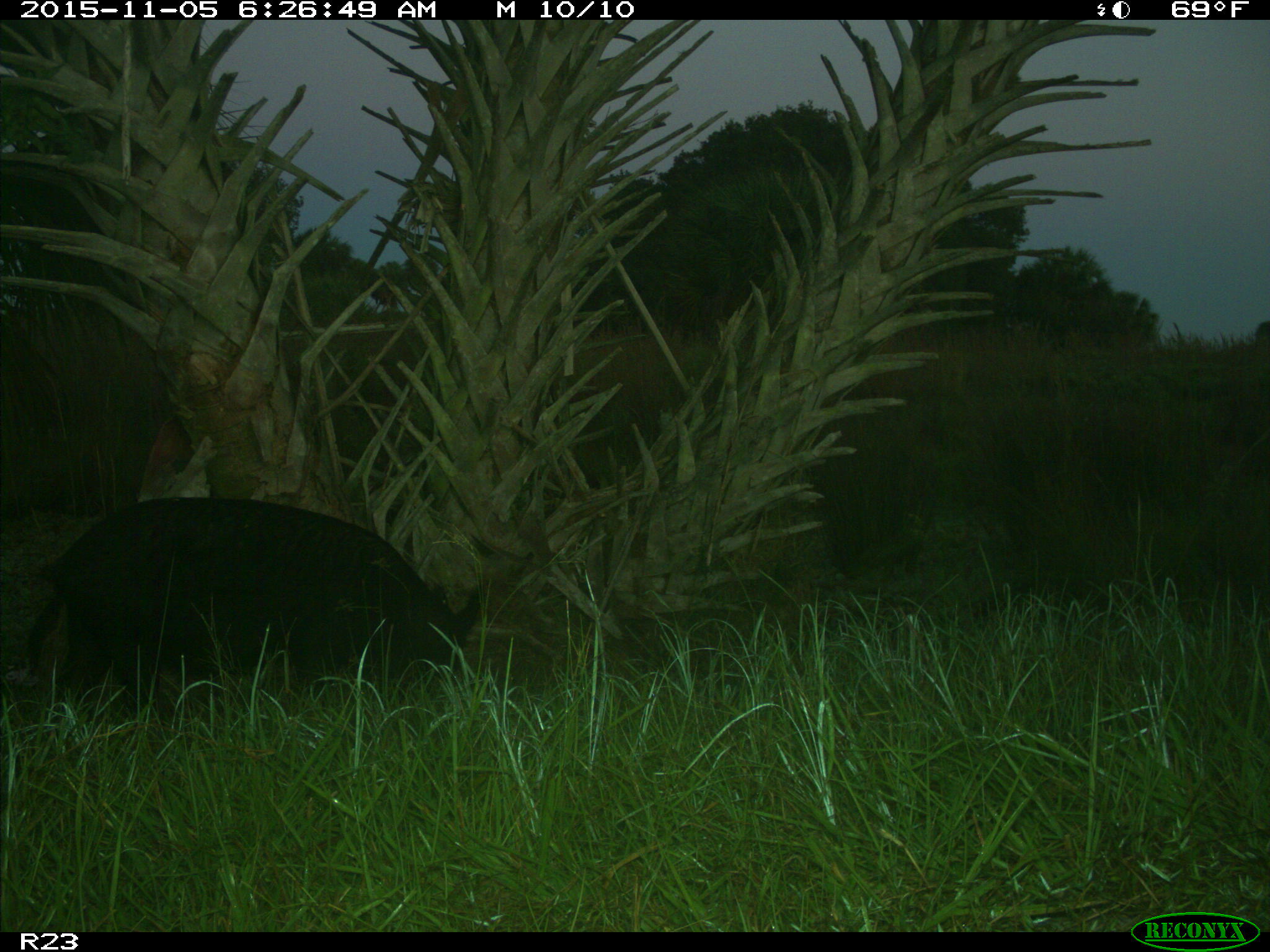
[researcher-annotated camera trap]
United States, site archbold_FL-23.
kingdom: Animalia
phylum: Chordata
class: Mammalia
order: Artiodactyla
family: Suidae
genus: Sus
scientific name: Sus scrofa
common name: wild boar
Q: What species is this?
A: Sus scrofa (wild boar).